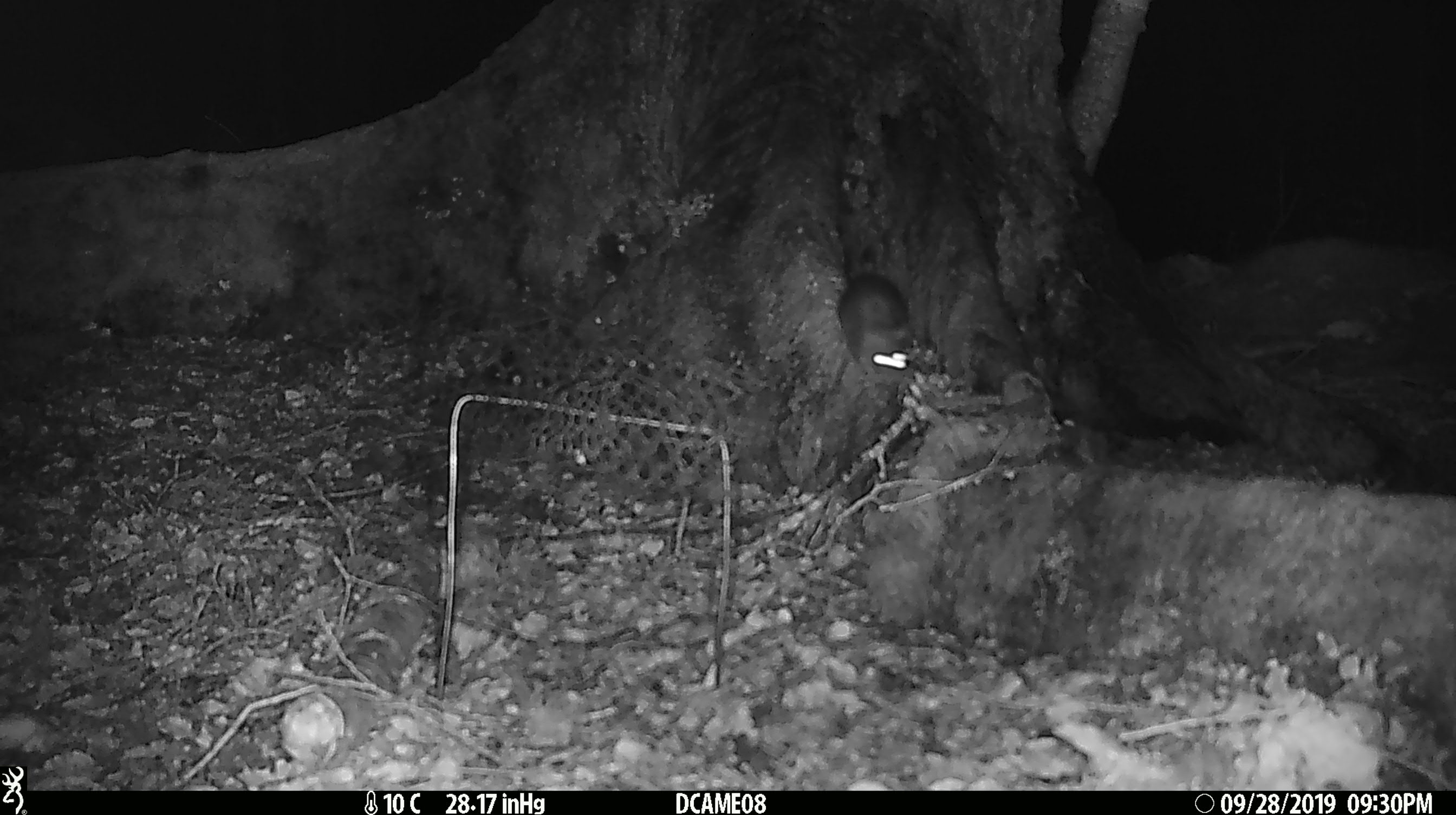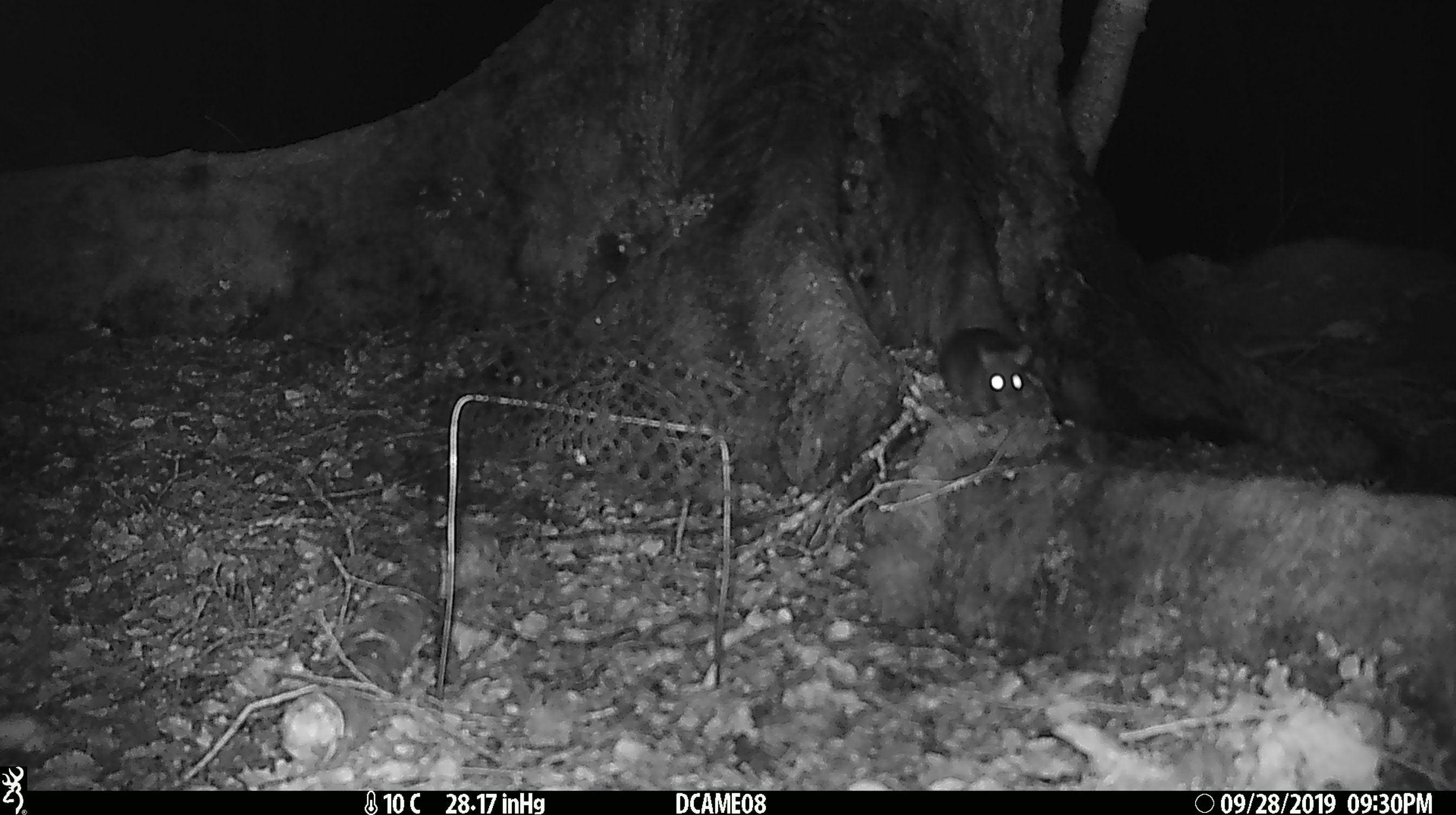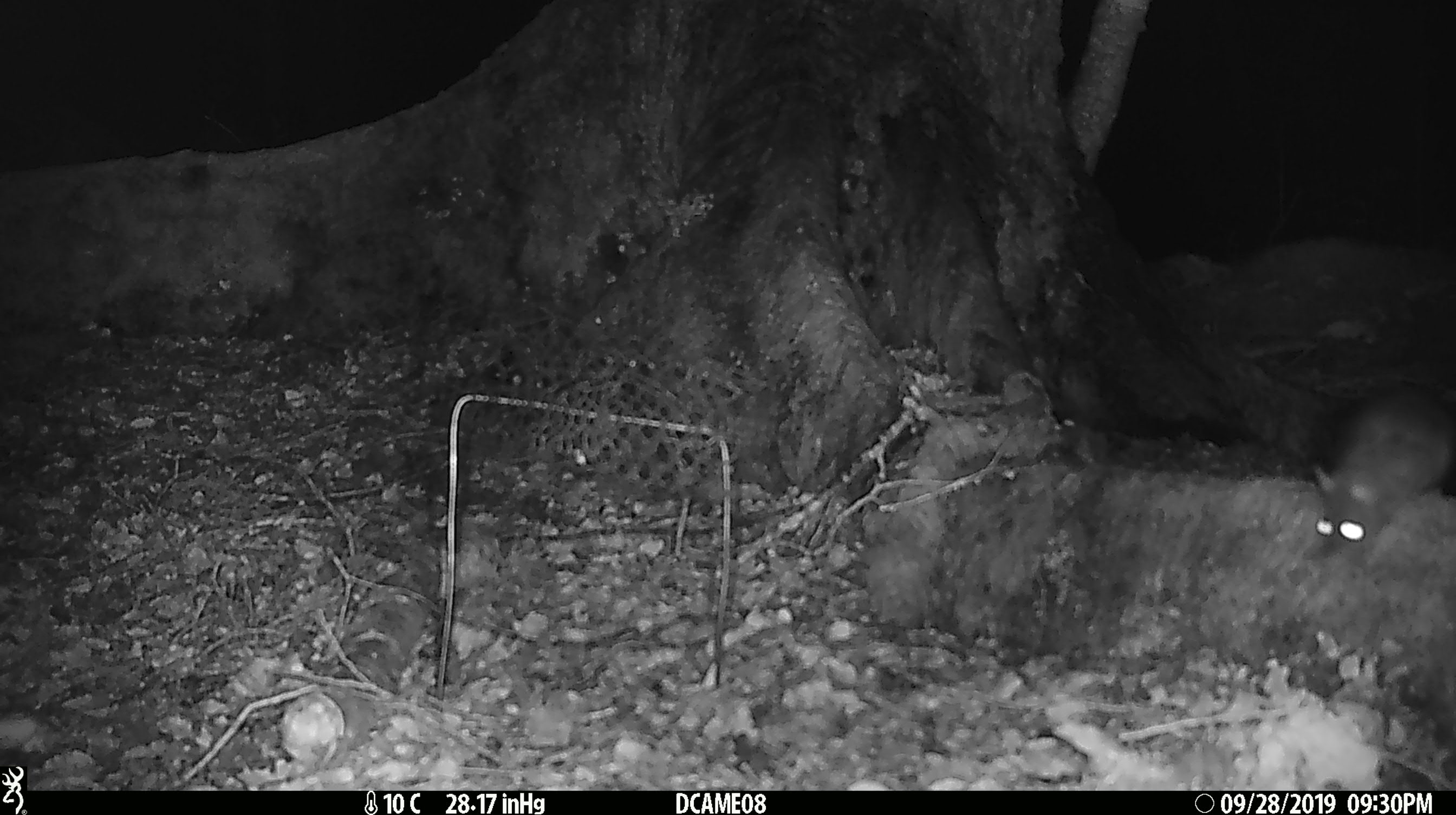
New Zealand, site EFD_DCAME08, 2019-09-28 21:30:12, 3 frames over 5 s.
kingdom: Animalia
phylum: Chordata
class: Mammalia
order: Rodentia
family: Muridae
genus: Rattus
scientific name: Rattus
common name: rat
Rat (Rattus).